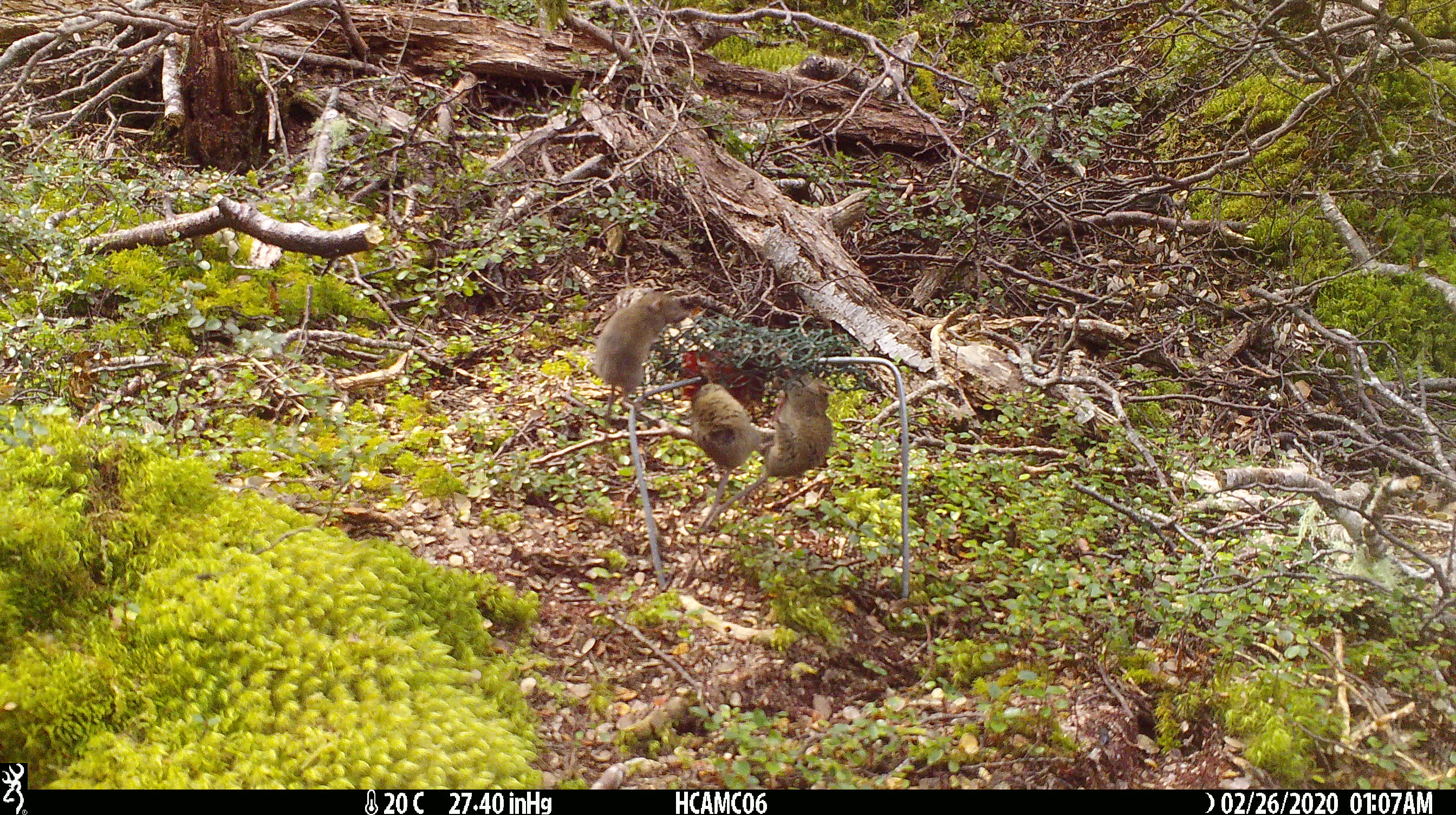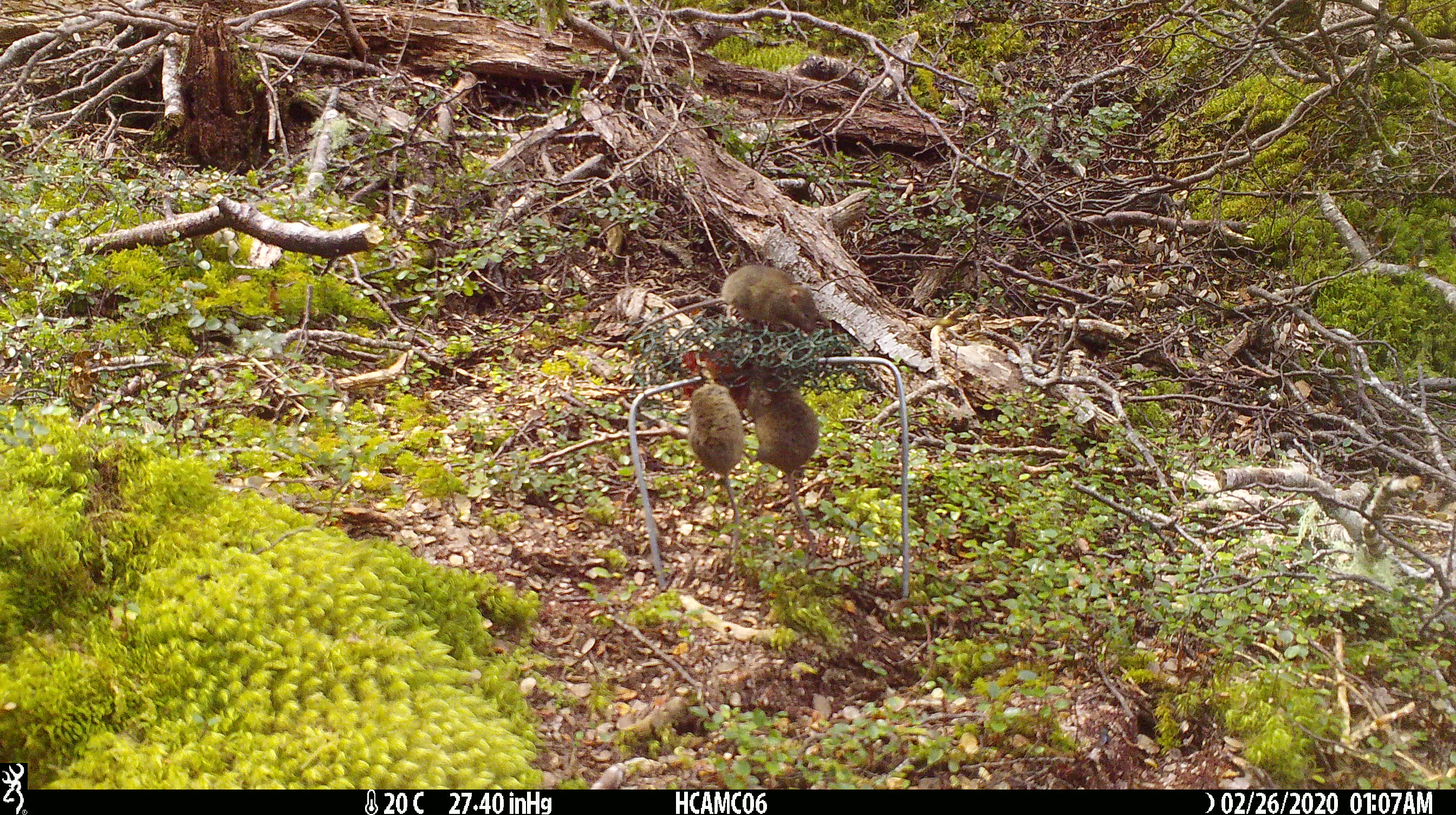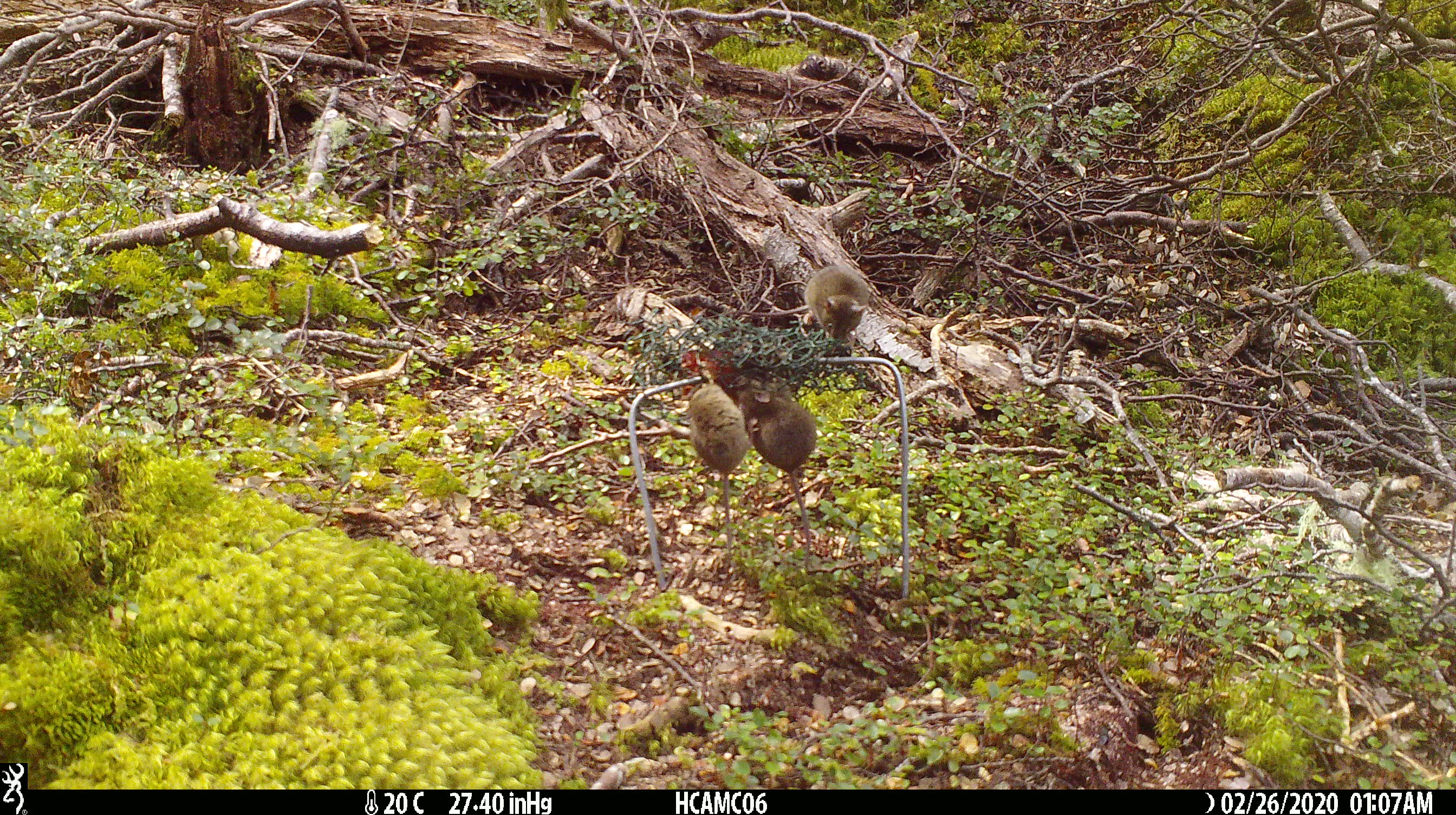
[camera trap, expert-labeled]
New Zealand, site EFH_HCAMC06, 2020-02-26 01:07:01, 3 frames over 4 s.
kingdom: Animalia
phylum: Chordata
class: Mammalia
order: Rodentia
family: Muridae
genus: Mus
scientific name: Mus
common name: mouse